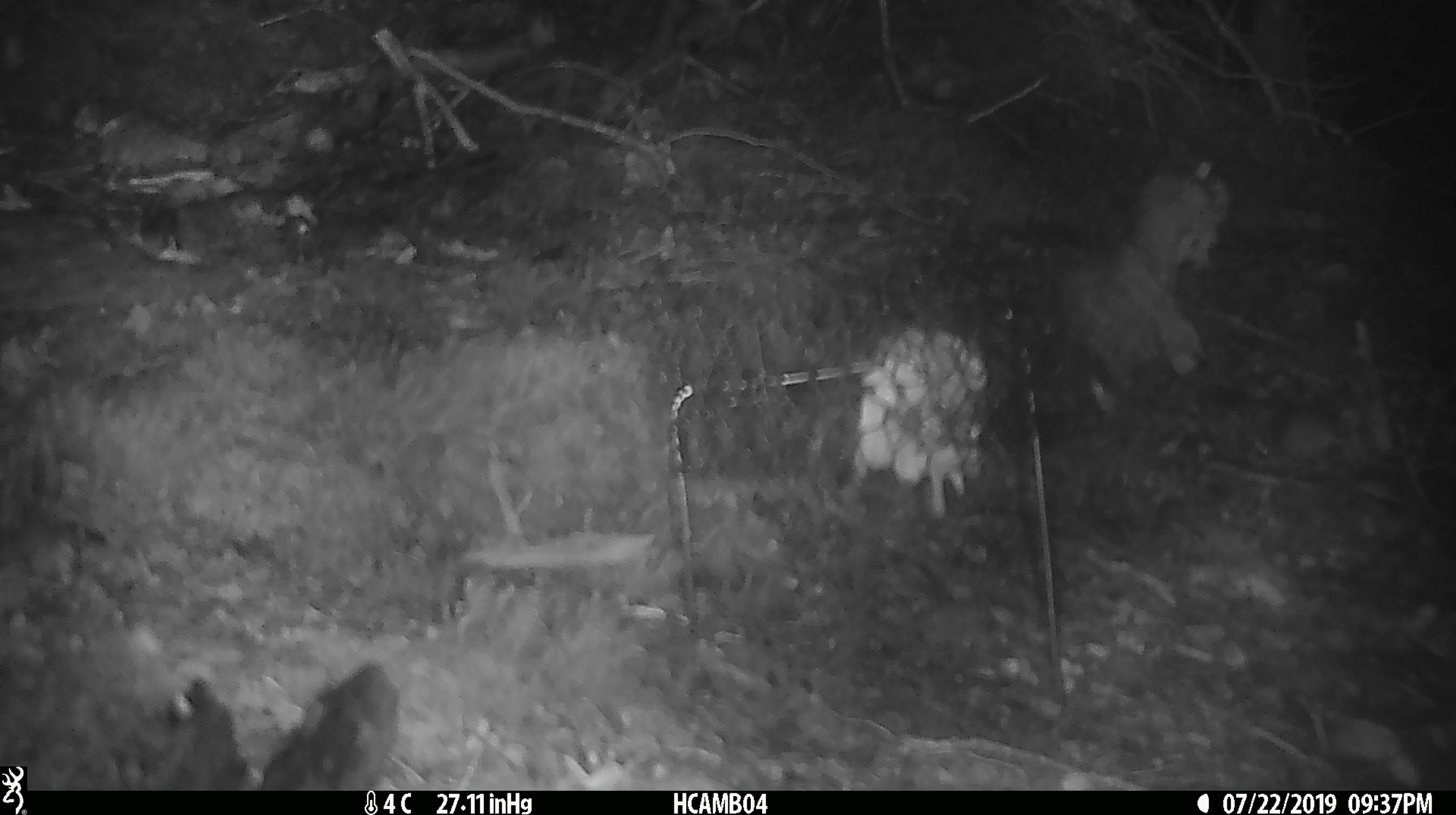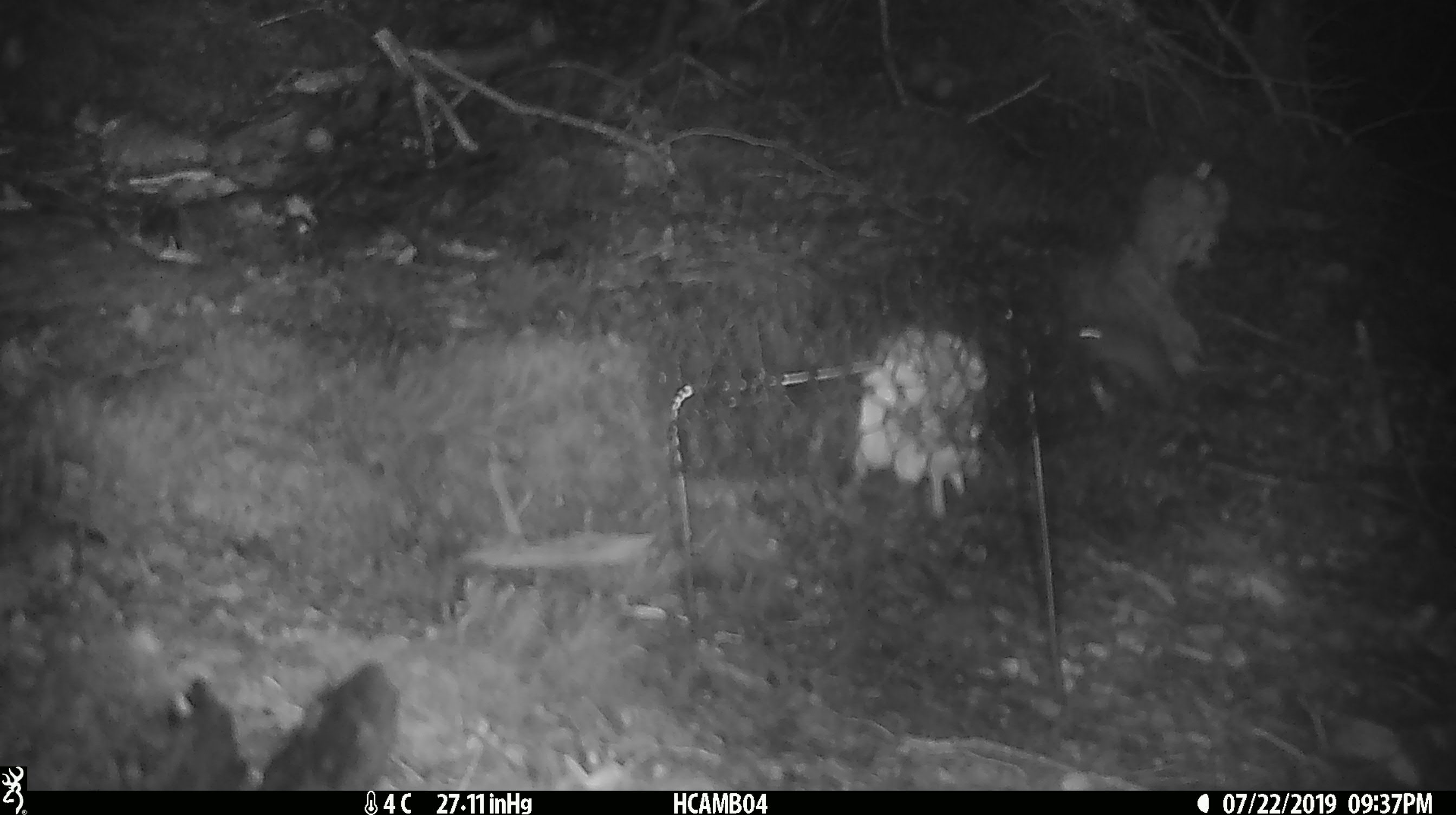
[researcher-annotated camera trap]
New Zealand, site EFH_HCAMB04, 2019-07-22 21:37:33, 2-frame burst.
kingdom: Animalia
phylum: Chordata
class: Mammalia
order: Rodentia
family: Muridae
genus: Mus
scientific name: Mus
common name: mouse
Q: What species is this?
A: Mouse (Mus).